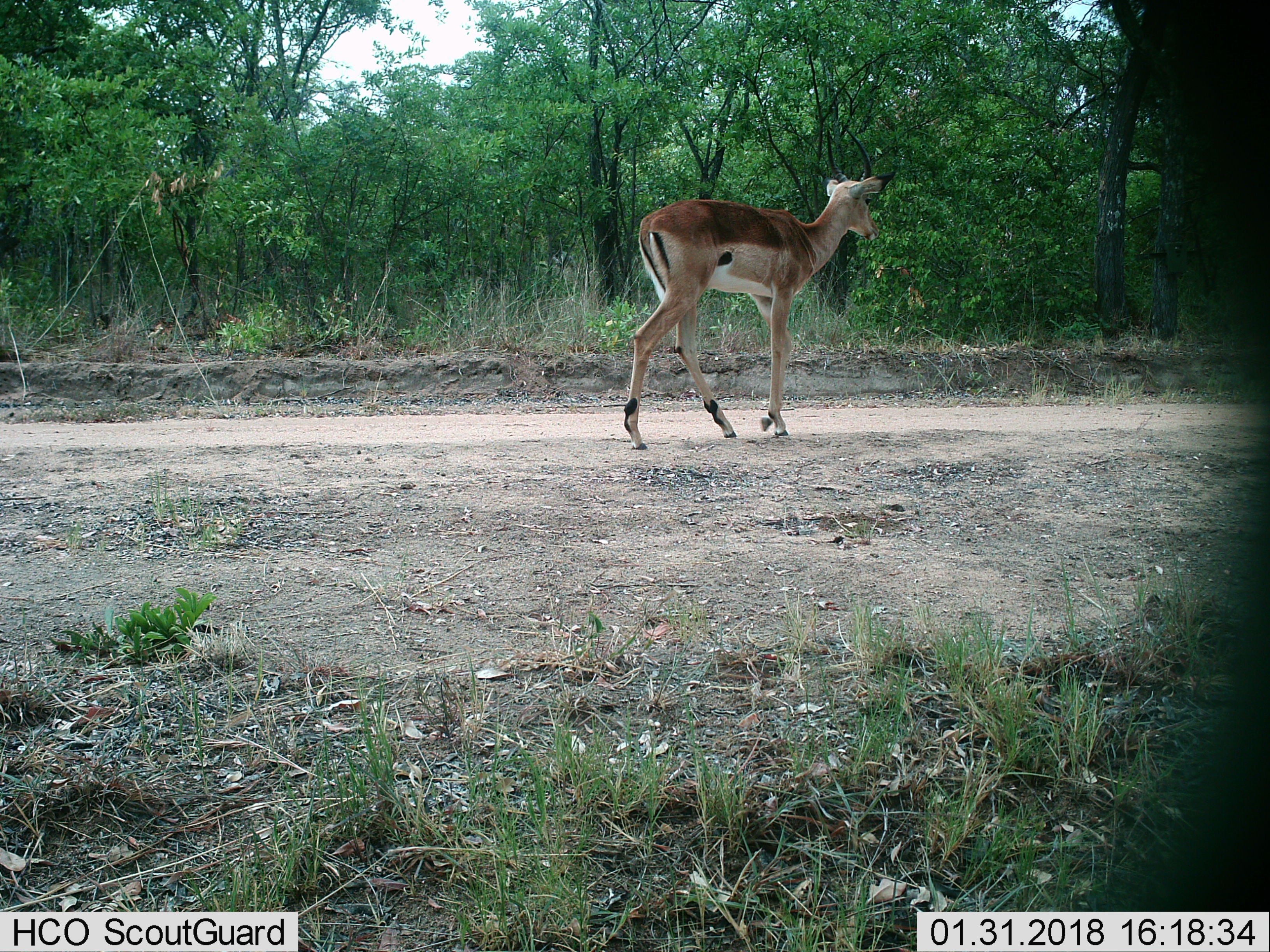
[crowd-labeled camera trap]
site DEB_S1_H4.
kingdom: Animalia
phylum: Chordata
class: Mammalia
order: Artiodactyla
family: Bovidae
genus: Aepyceros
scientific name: Aepyceros melampus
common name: impala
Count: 1.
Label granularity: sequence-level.